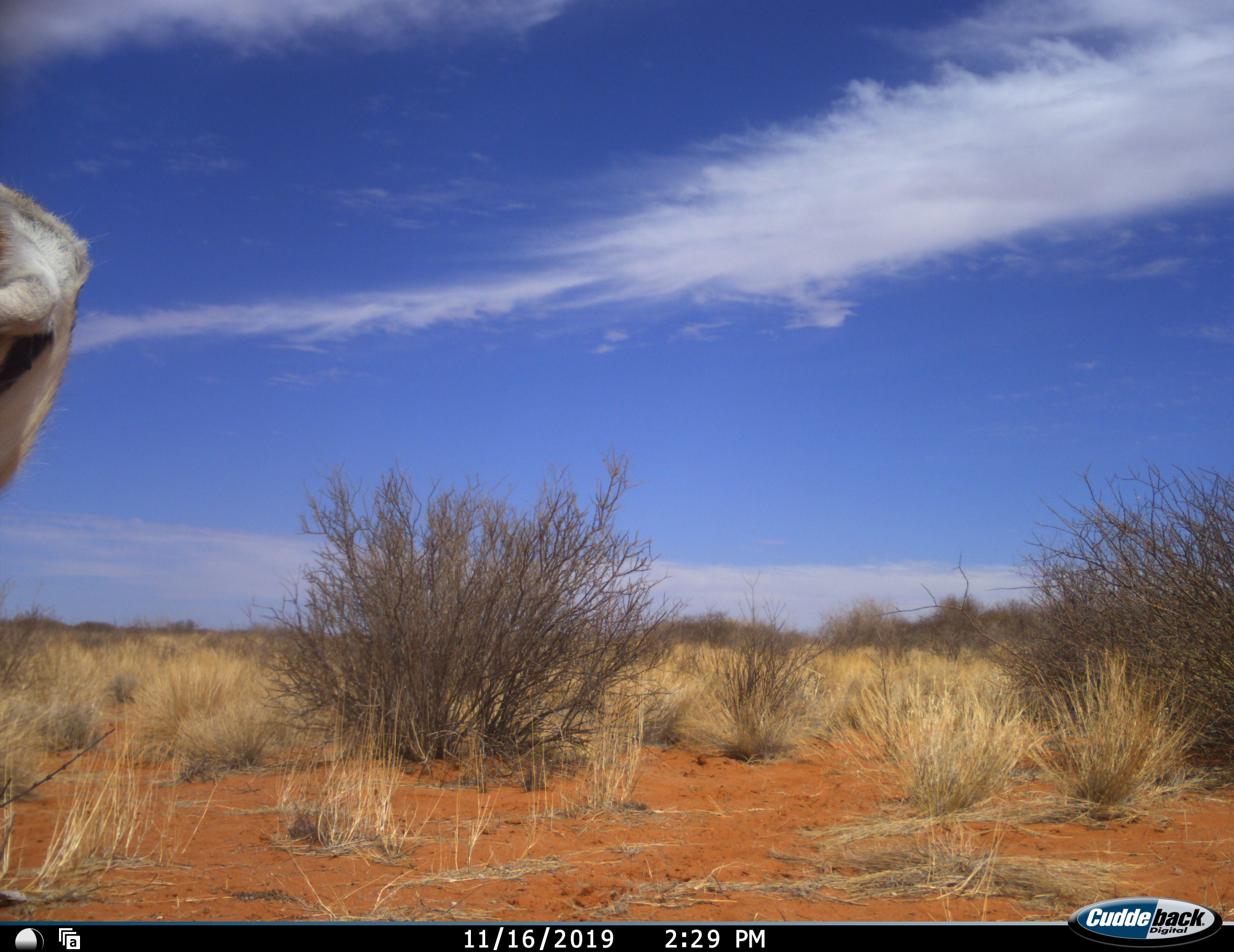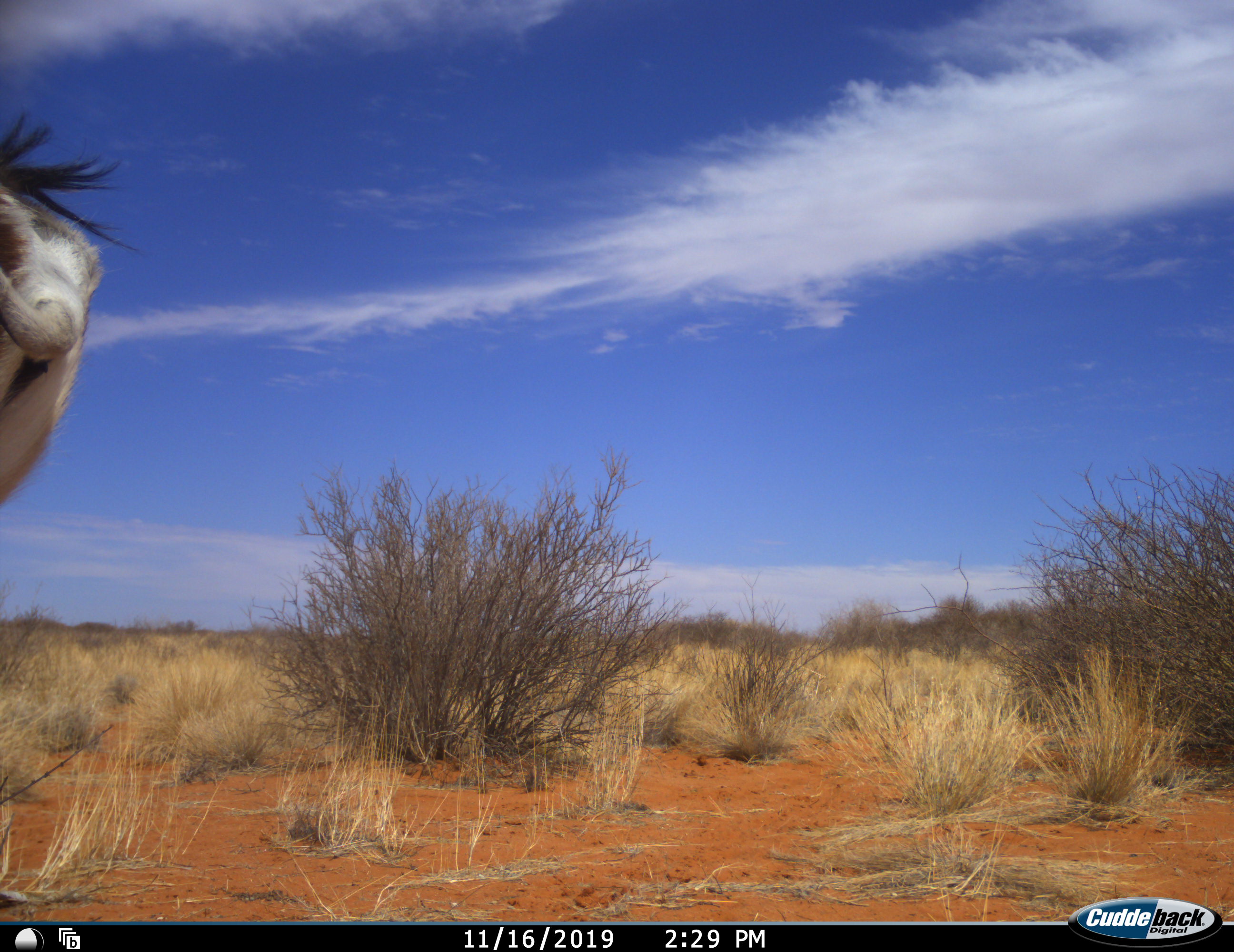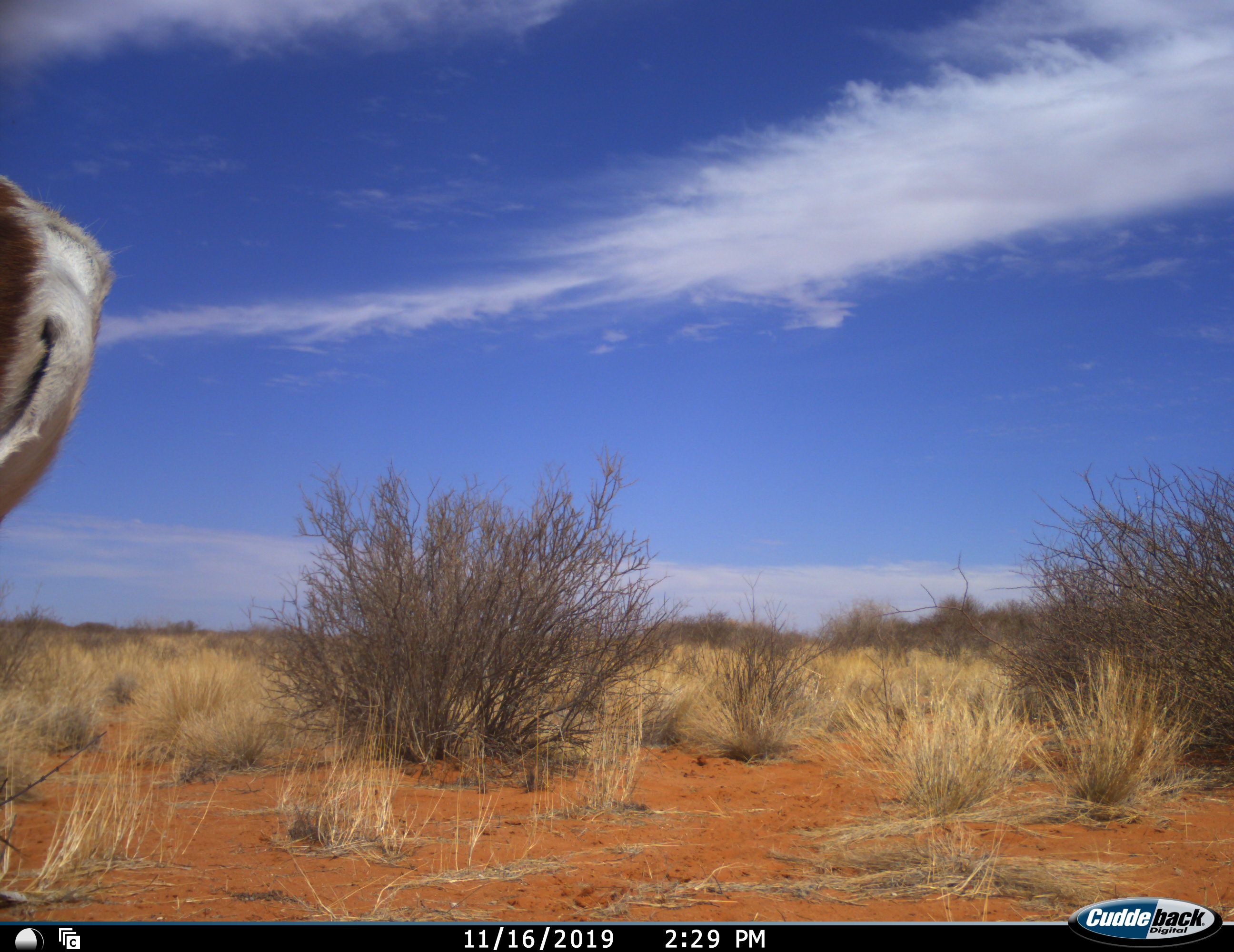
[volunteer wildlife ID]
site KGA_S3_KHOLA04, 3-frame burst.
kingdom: Animalia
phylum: Chordata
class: Mammalia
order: Artiodactyla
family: Bovidae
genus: Antidorcas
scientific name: Antidorcas marsupialis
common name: springbok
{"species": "springbok (Antidorcas marsupialis)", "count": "1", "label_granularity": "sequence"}